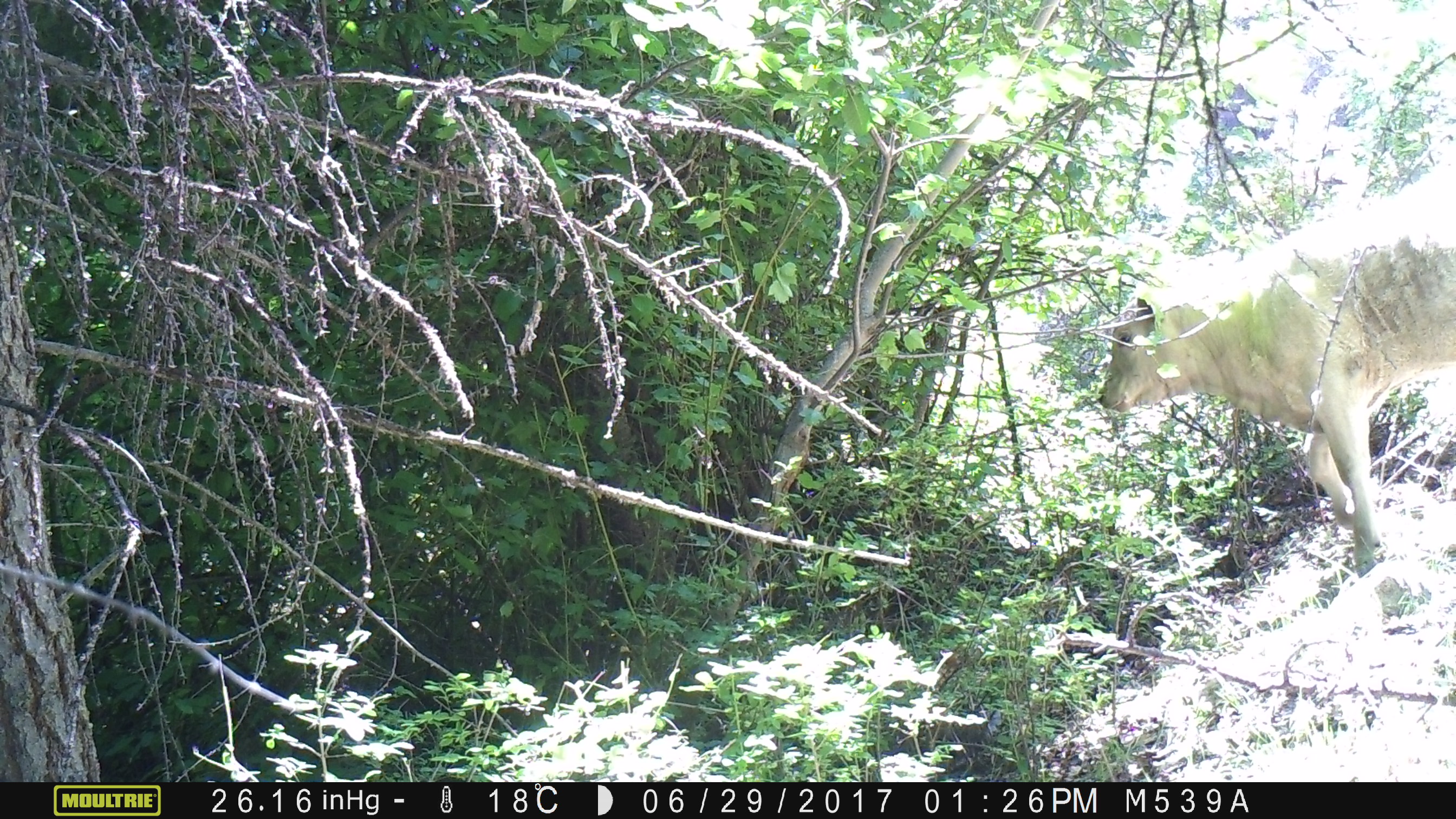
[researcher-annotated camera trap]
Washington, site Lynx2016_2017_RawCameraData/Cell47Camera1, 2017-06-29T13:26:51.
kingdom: Animalia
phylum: Chordata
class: Mammalia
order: Artiodactyla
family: Bovidae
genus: Bos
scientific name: Bos taurus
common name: domestic cattle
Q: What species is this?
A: Domestic cattle (Bos taurus).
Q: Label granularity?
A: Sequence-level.